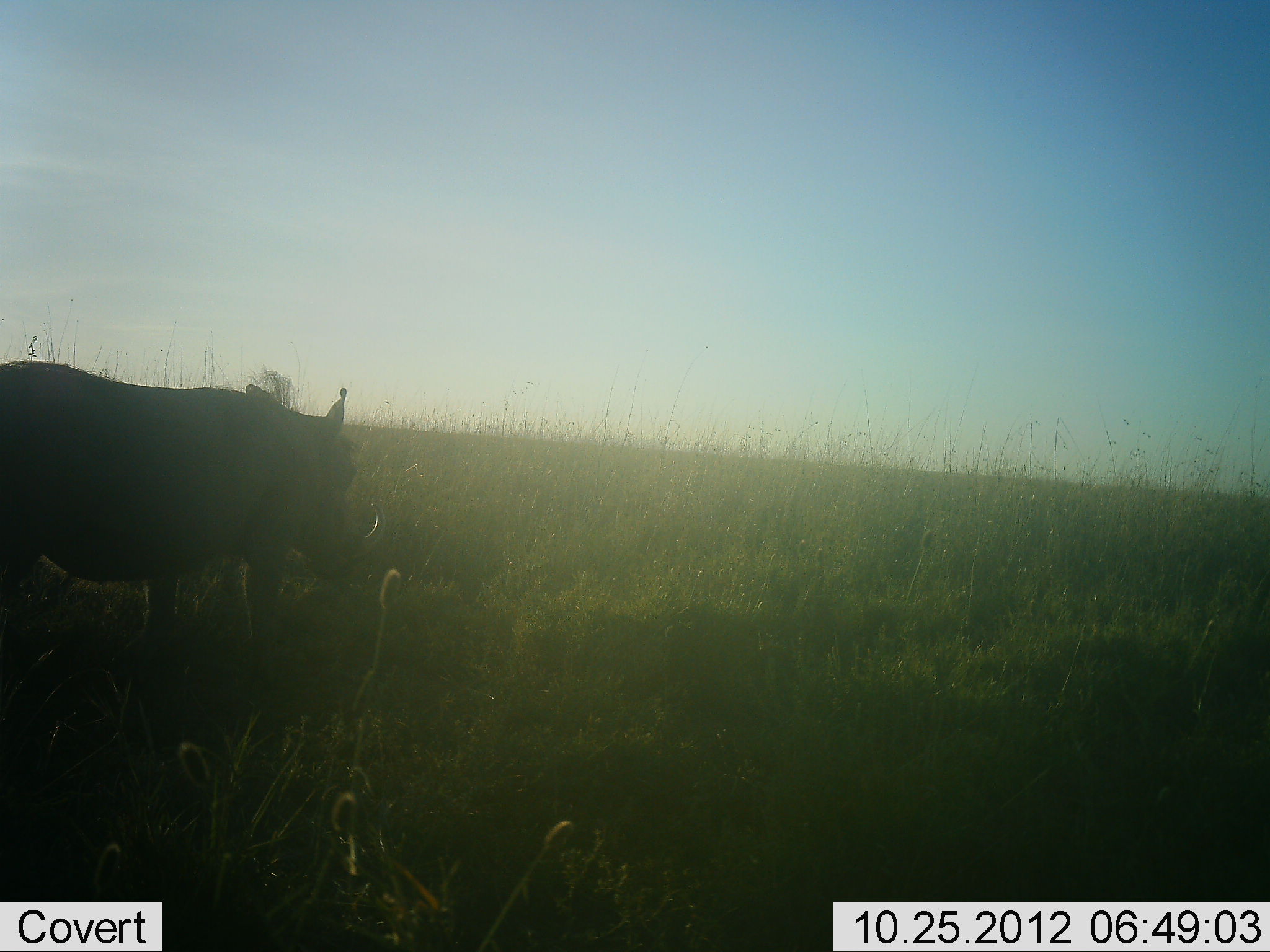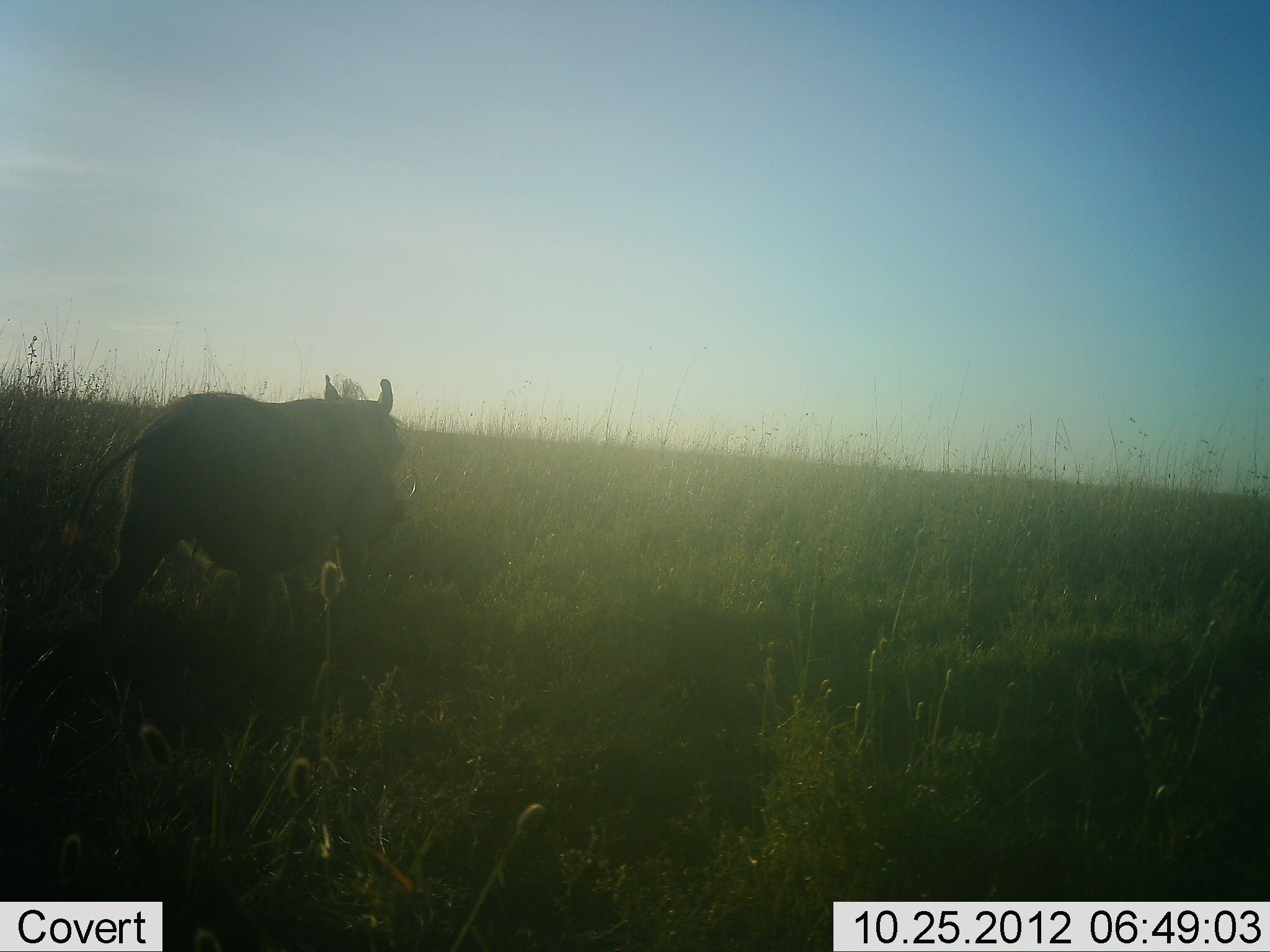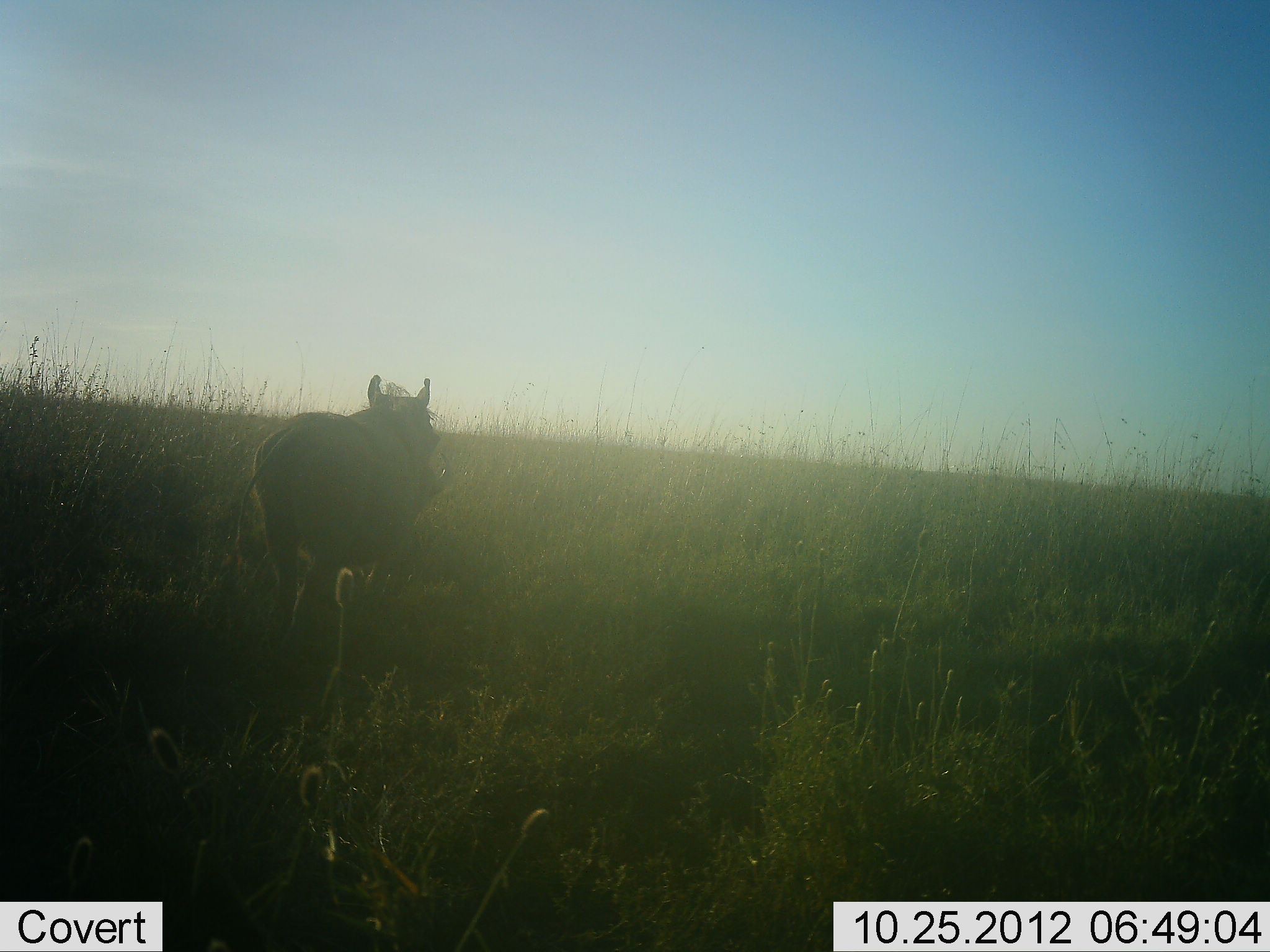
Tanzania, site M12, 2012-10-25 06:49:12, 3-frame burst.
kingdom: Animalia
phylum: Chordata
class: Mammalia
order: Artiodactyla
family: Suidae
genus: Phacochoerus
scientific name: Phacochoerus africanus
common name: warthog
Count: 1.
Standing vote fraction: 0%.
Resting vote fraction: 0%.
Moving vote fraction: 100%.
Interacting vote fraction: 0%.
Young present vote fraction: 0%.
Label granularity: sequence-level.